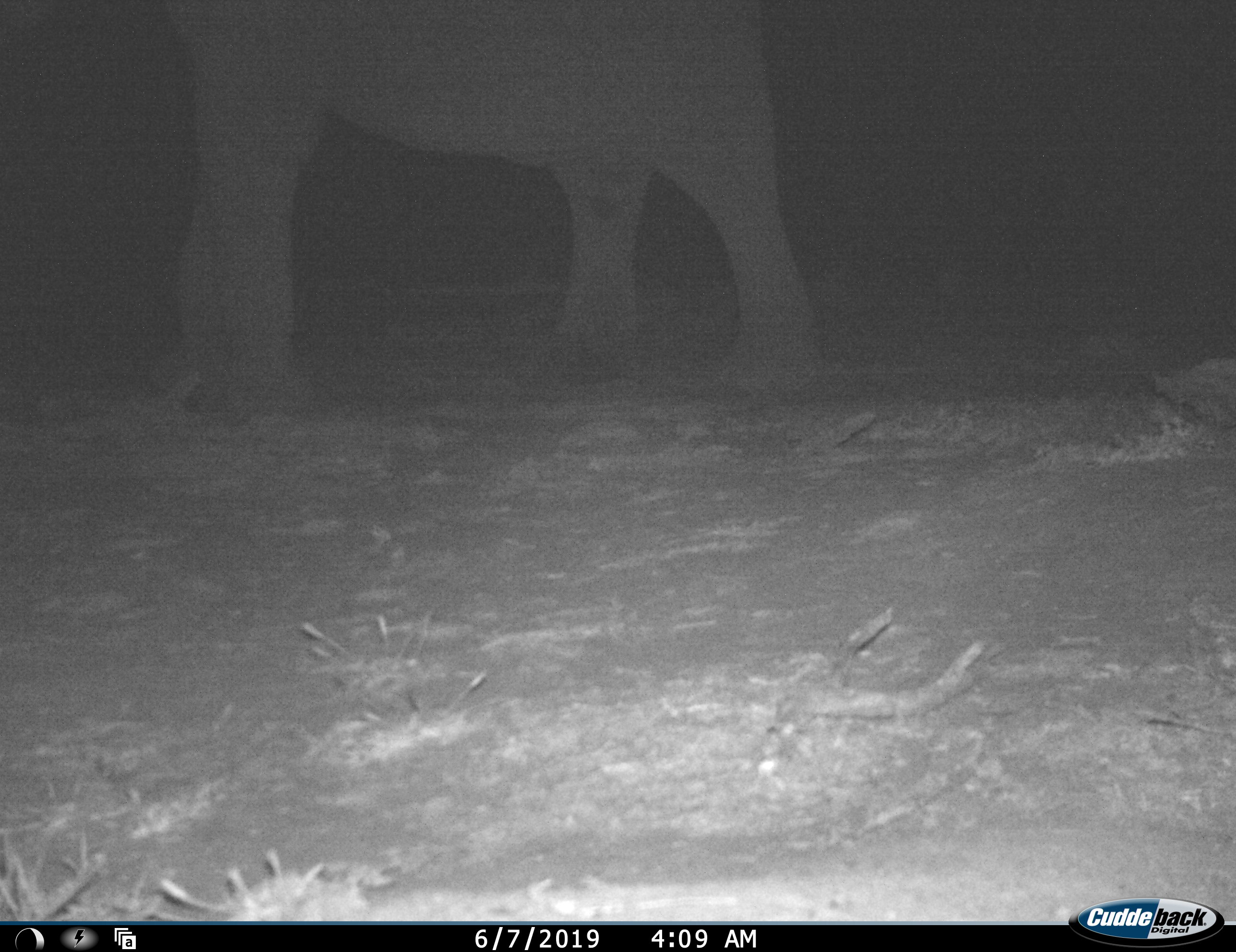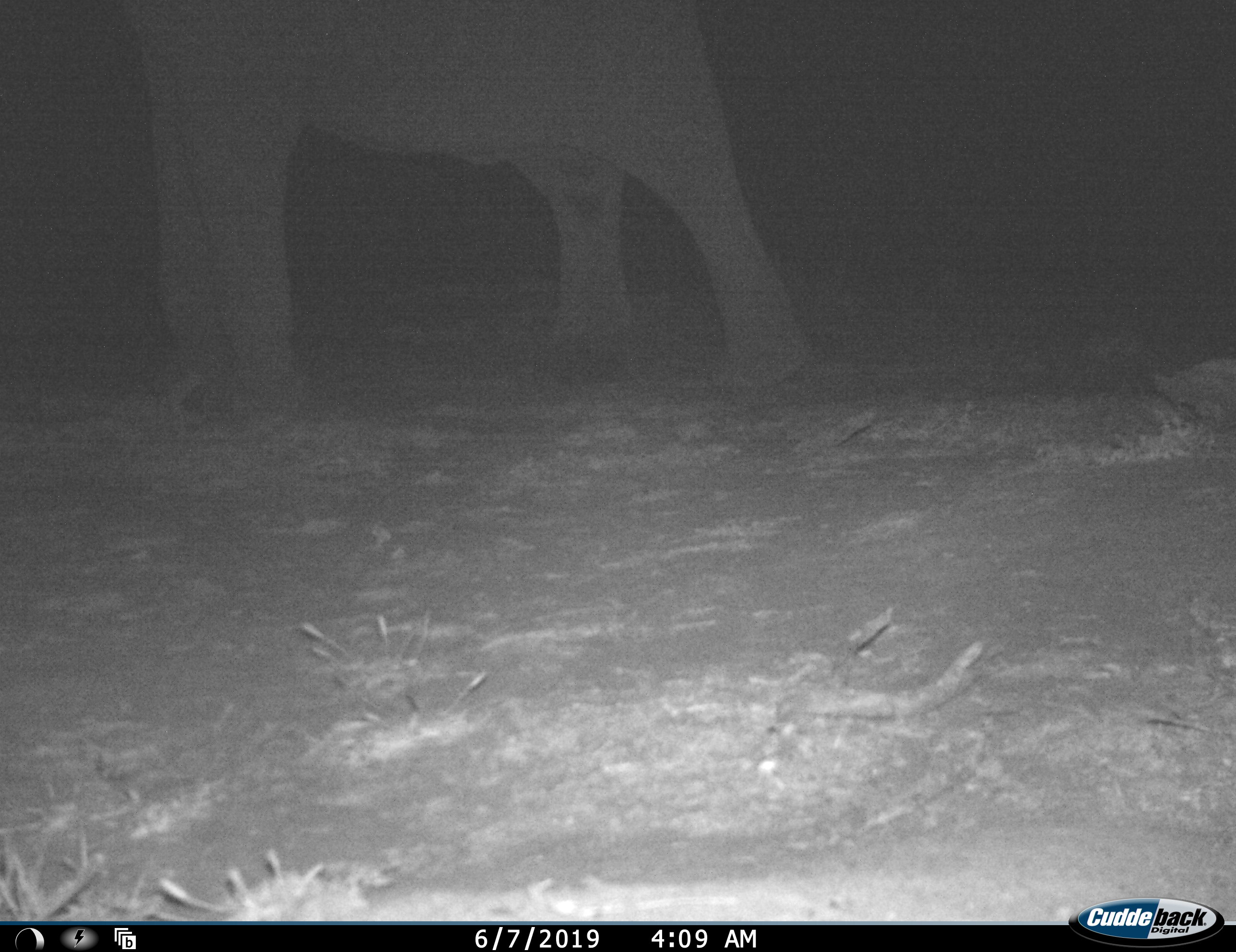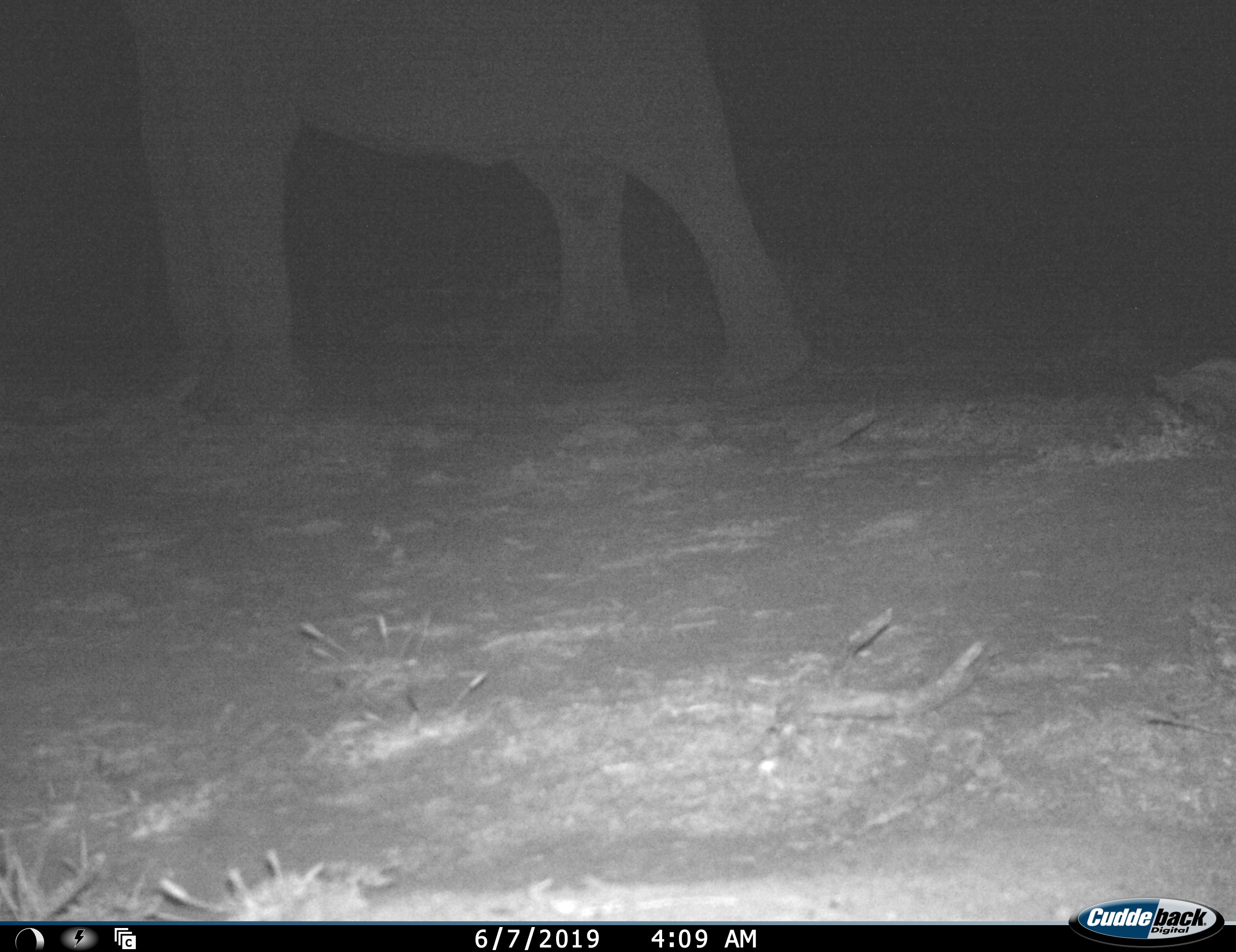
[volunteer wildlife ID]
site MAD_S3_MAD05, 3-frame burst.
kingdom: Animalia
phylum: Chordata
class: Mammalia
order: Proboscidea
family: Elephantidae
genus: Loxodonta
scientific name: Loxodonta africana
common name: african bush elephant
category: elephant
Elephant (african bush elephant) (Loxodonta africana), count 1. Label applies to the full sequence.